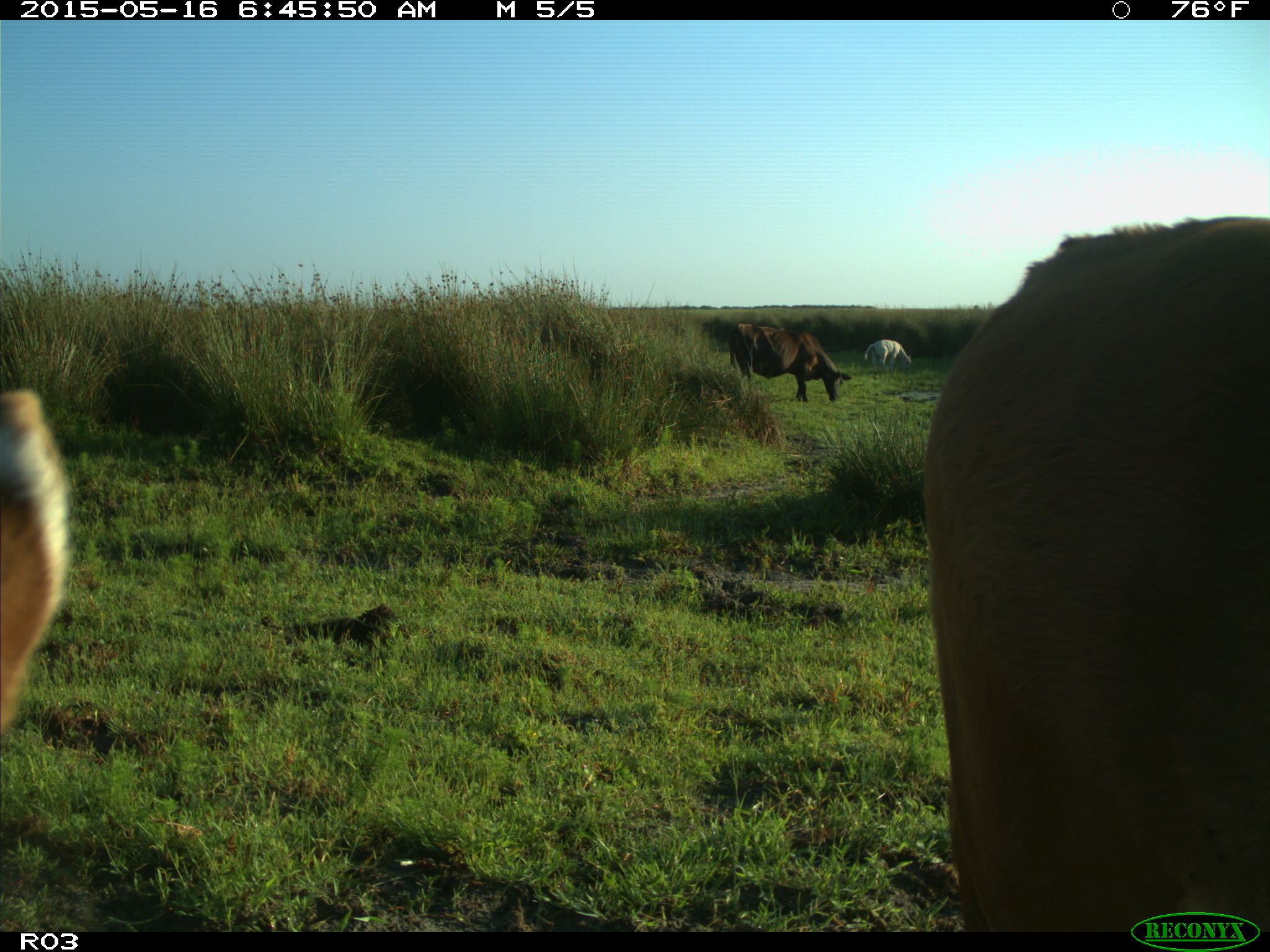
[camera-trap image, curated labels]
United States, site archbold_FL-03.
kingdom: Animalia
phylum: Chordata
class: Mammalia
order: Artiodactyla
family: Bovidae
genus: Bos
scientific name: Bos taurus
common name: domestic cow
Bos taurus (domestic cow).